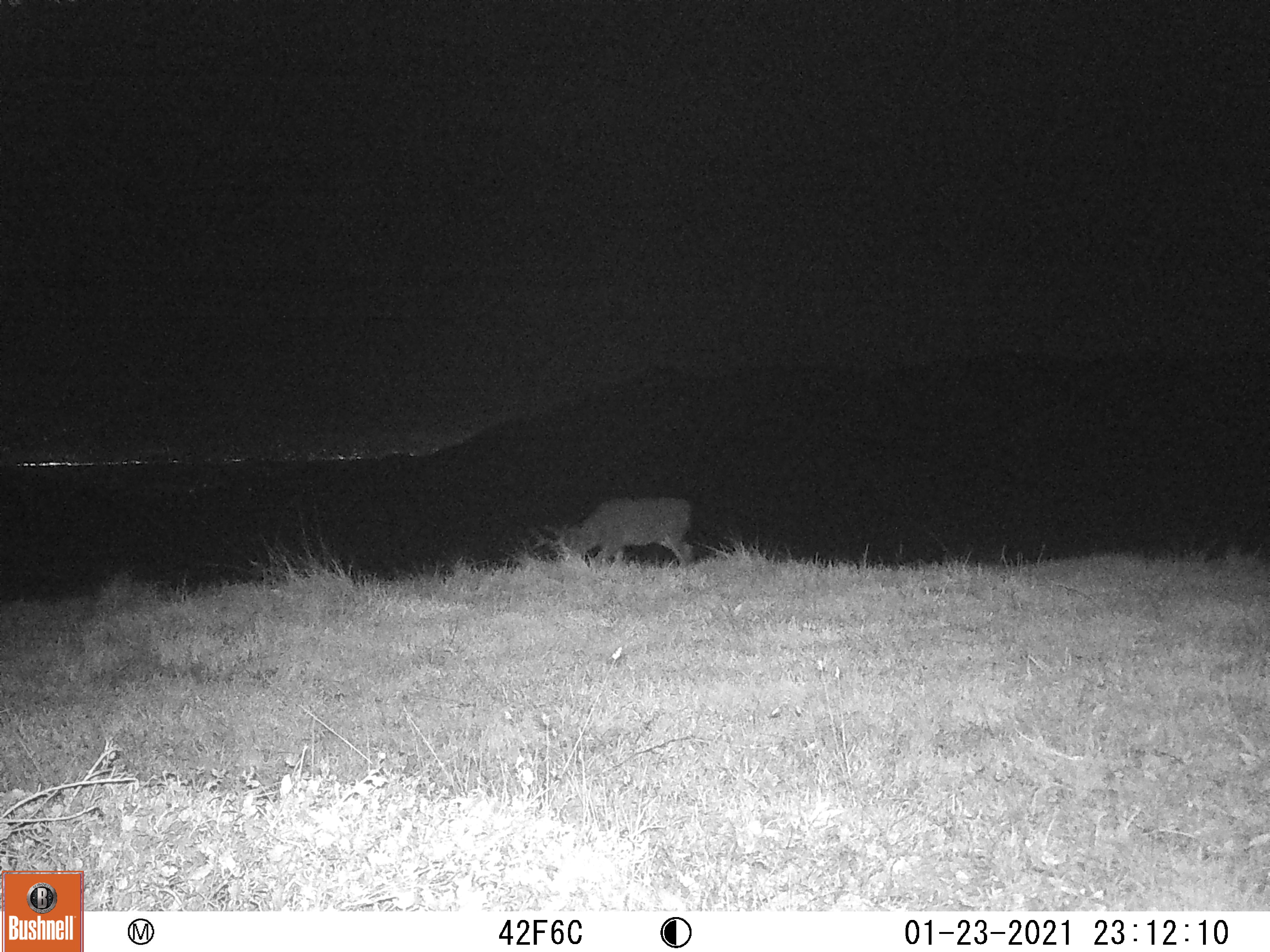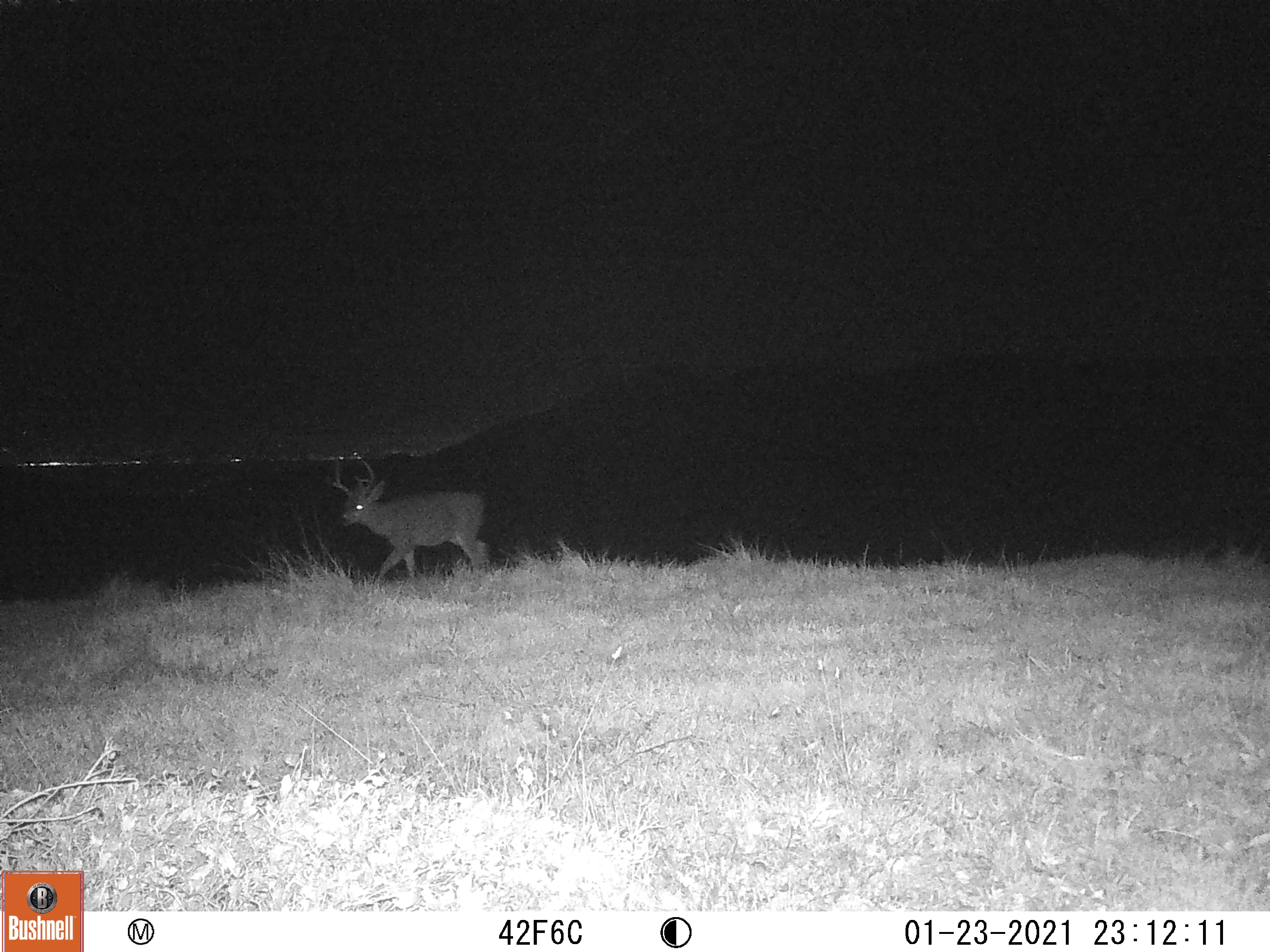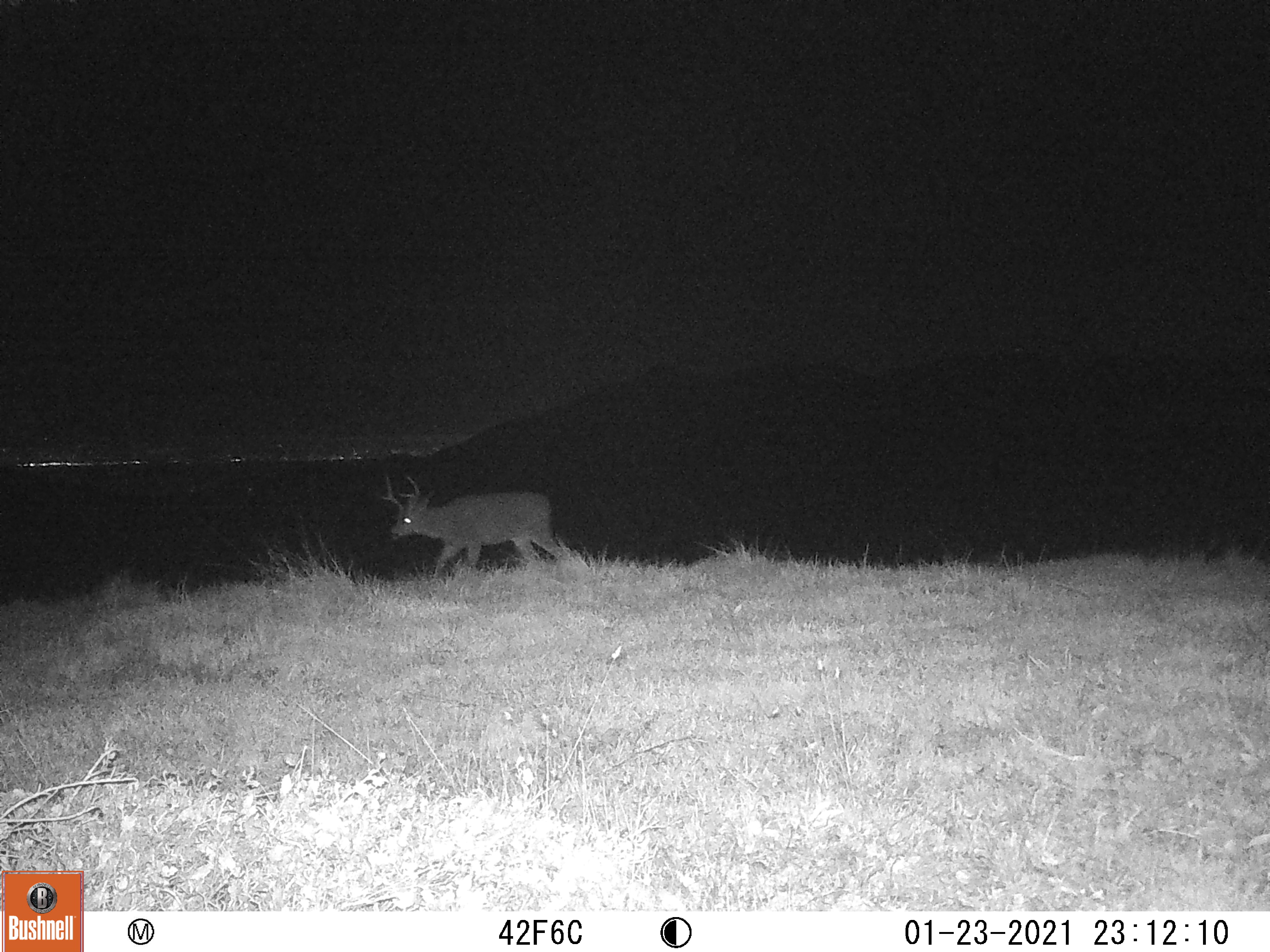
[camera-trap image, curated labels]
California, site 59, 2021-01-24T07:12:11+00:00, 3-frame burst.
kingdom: Animalia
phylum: Chordata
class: Mammalia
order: Artiodactyla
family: Cervidae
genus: Odocoileus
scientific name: Odocoileus hemionus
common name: mule deer